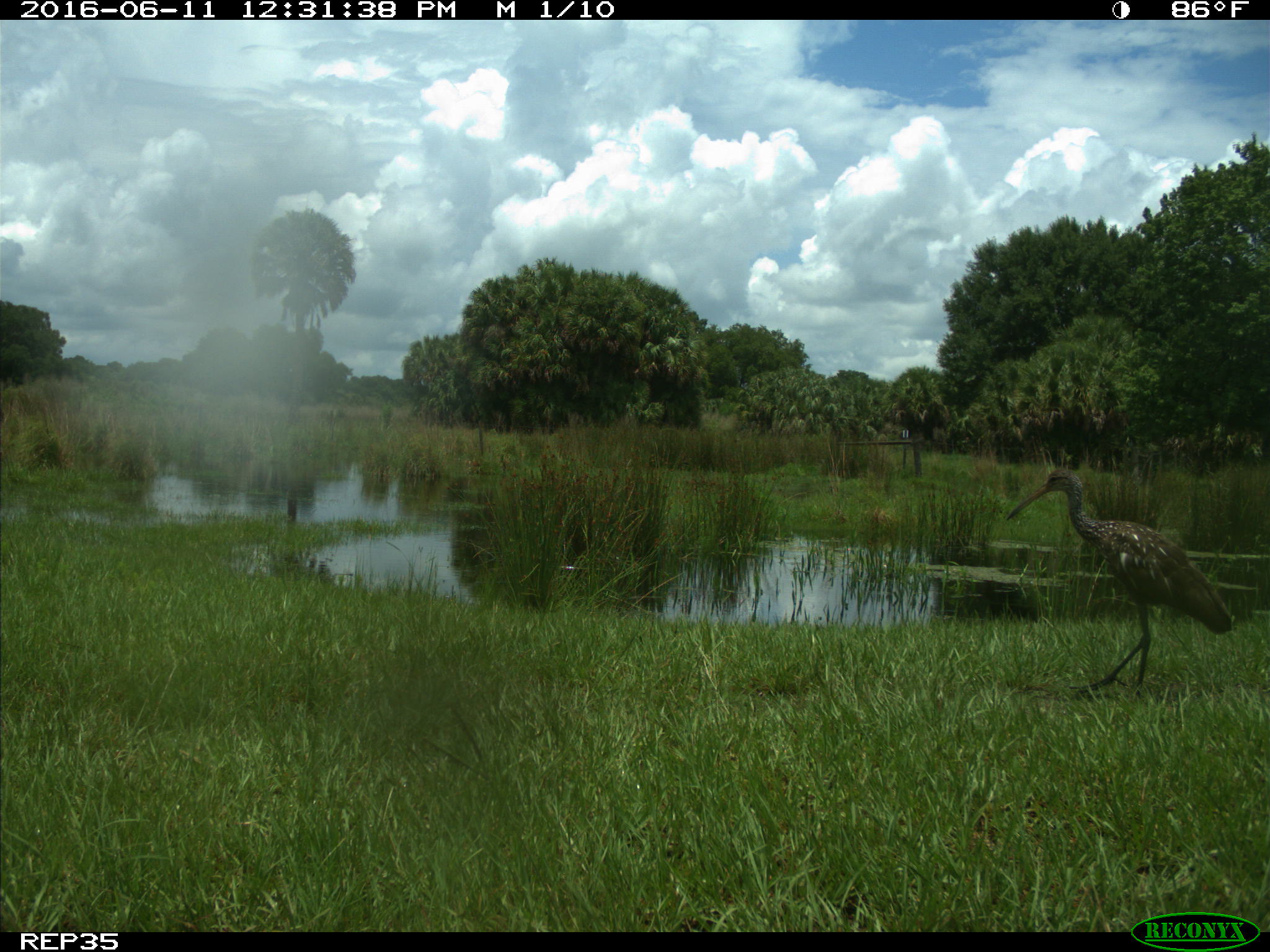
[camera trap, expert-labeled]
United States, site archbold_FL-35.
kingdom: Animalia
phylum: Chordata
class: Aves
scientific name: Aves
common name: birds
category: unidentified bird